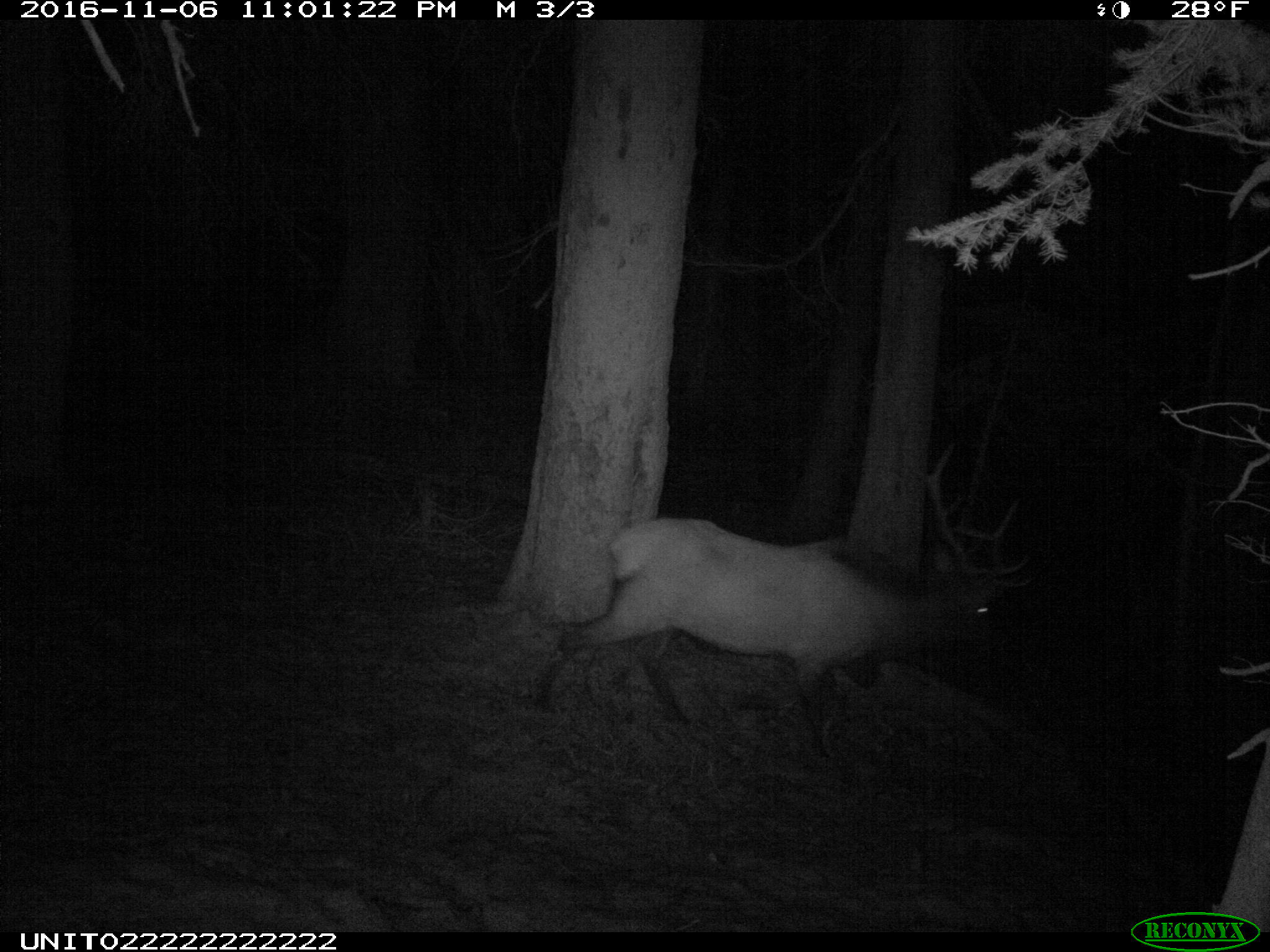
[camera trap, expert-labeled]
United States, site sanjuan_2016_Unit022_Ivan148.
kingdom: Animalia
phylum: Chordata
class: Mammalia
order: Artiodactyla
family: Cervidae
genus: Cervus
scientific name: Cervus elaphus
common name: red deer